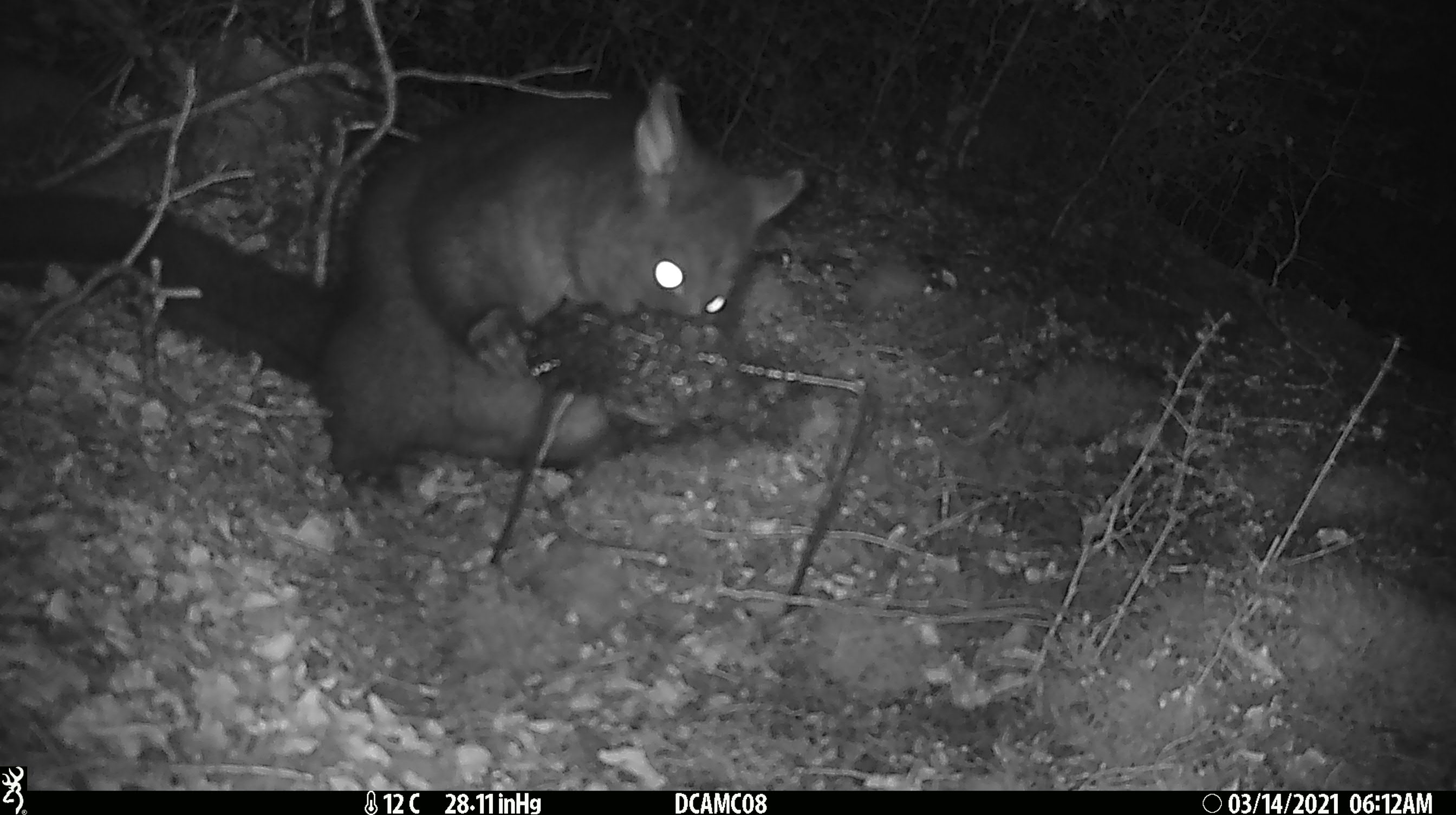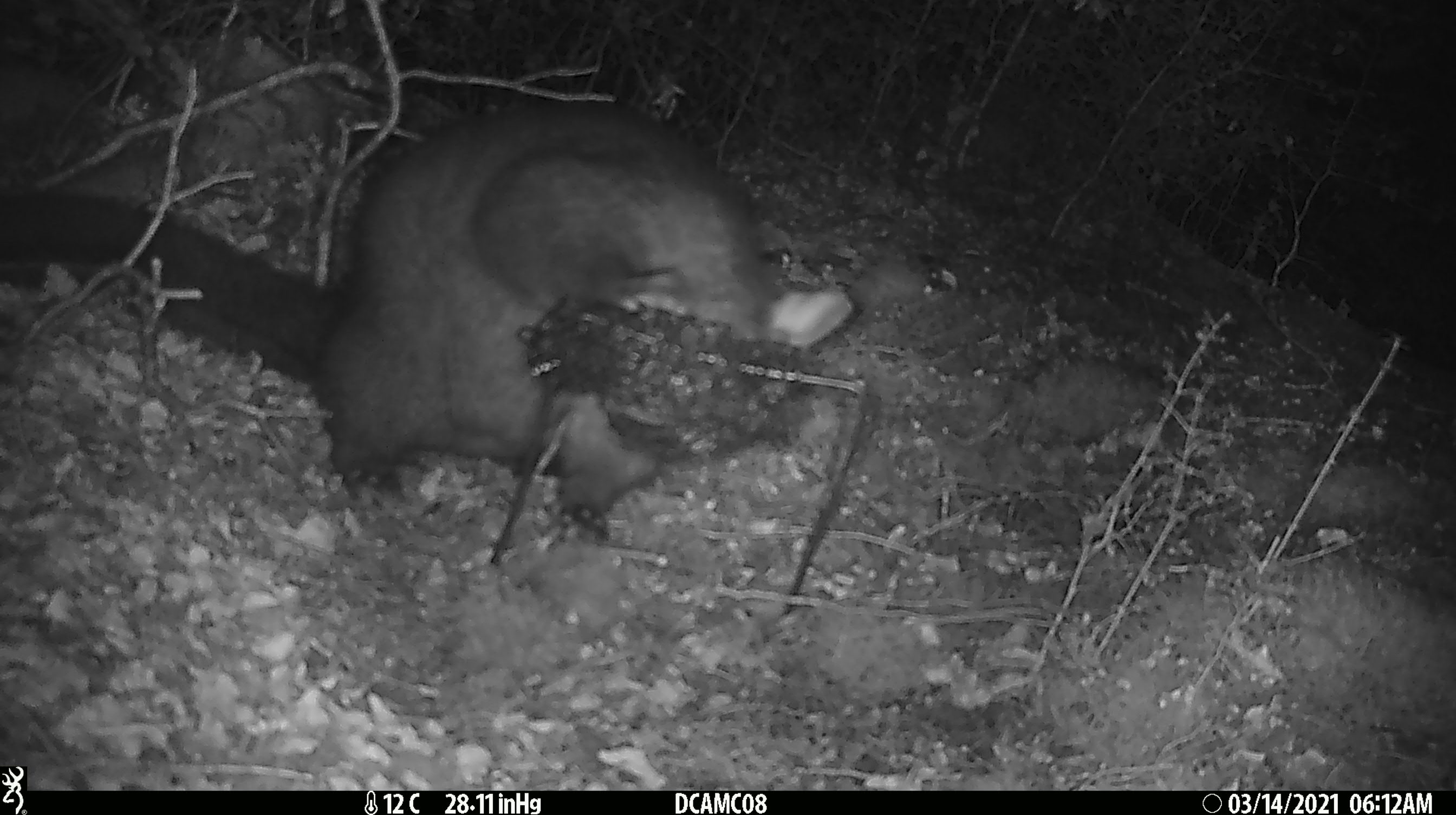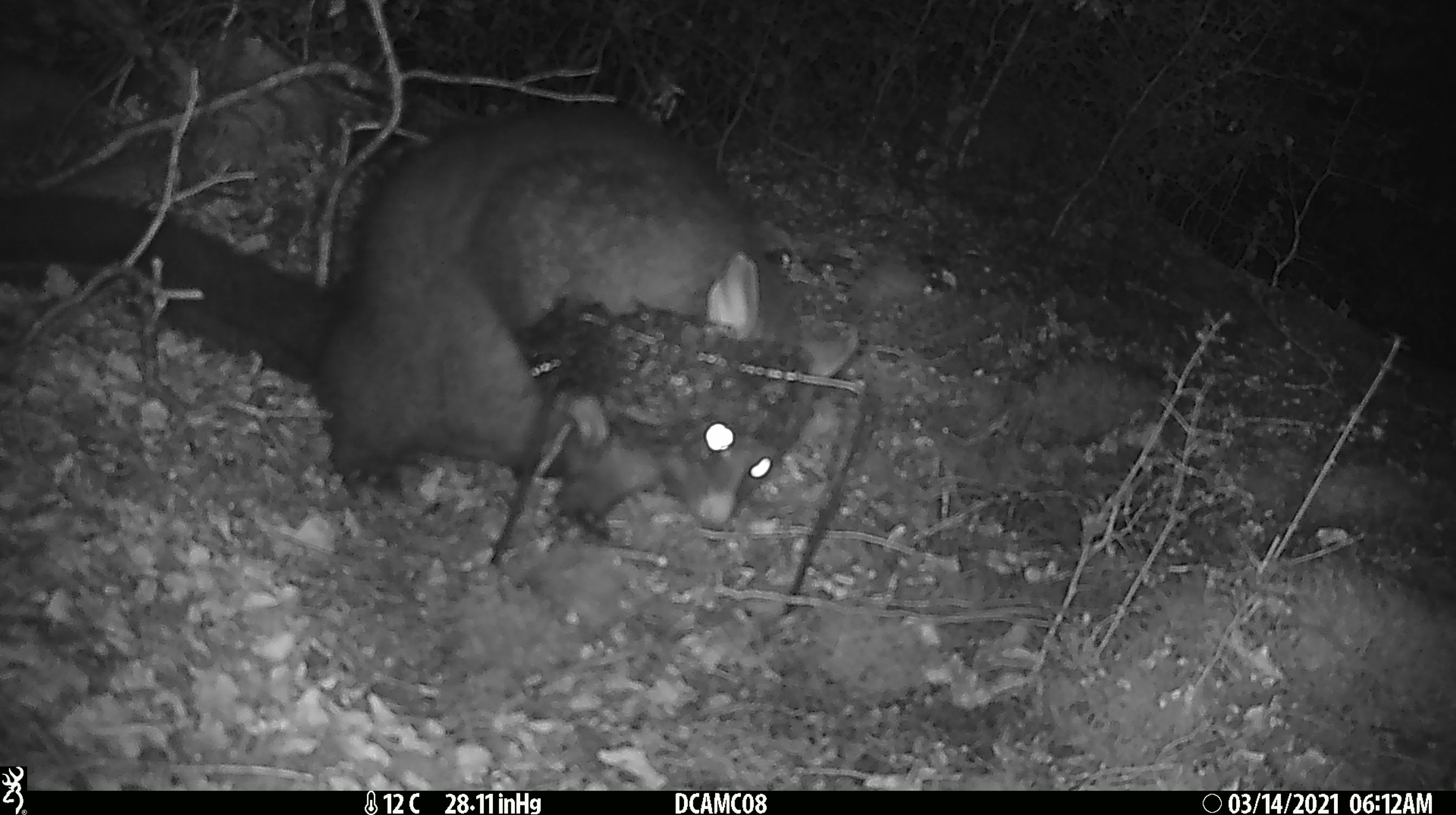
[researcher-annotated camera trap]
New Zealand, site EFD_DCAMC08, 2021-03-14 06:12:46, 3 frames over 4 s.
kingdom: Animalia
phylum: Chordata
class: Mammalia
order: Diprotodontia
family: Phalangeridae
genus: Trichosurus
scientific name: Trichosurus vulpecula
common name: common brushtail possum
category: possum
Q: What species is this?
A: Possum (common brushtail possum) (Trichosurus vulpecula).